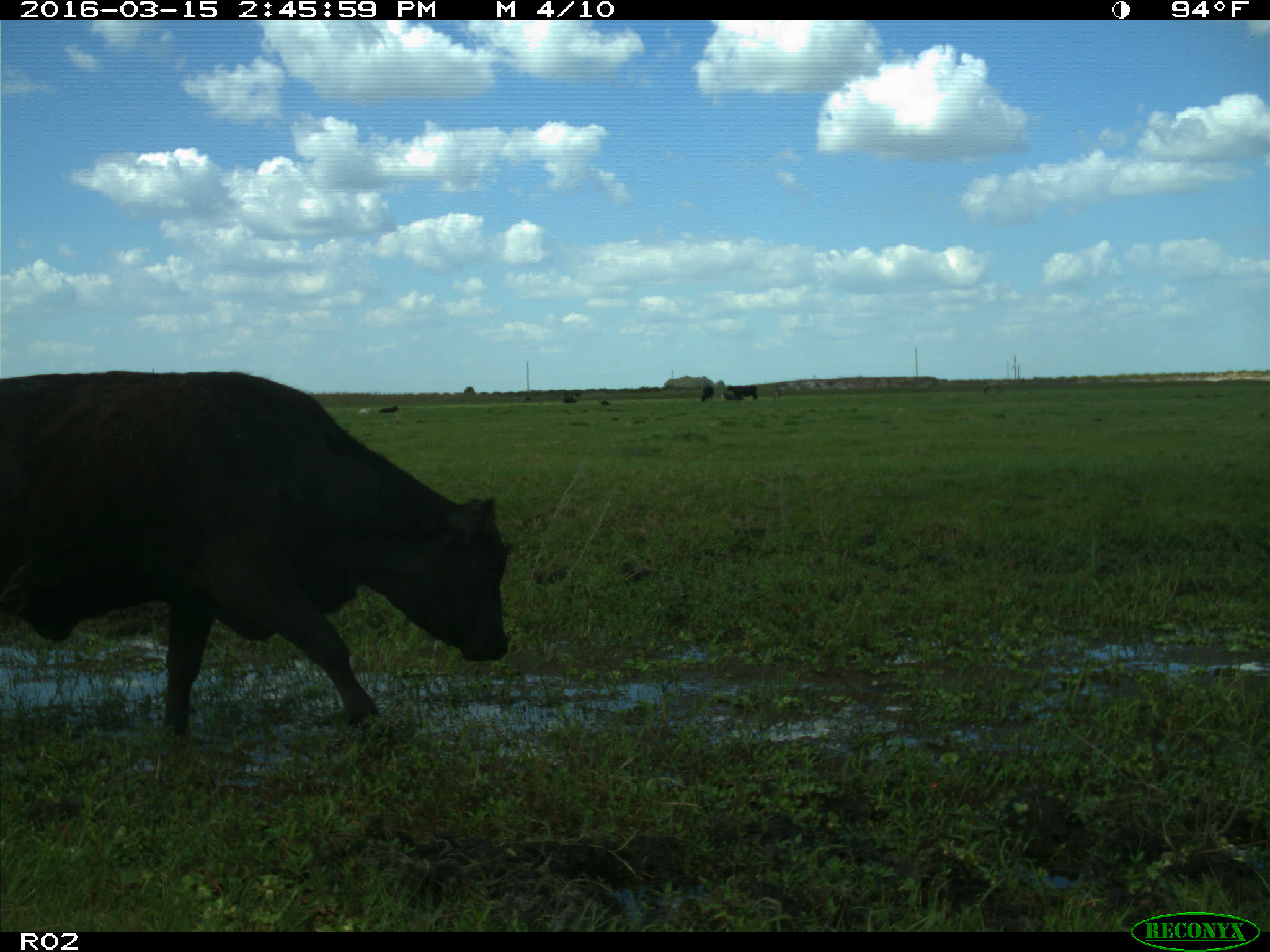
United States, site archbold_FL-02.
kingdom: Animalia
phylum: Chordata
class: Mammalia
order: Artiodactyla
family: Bovidae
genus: Bos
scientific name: Bos taurus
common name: domestic cow